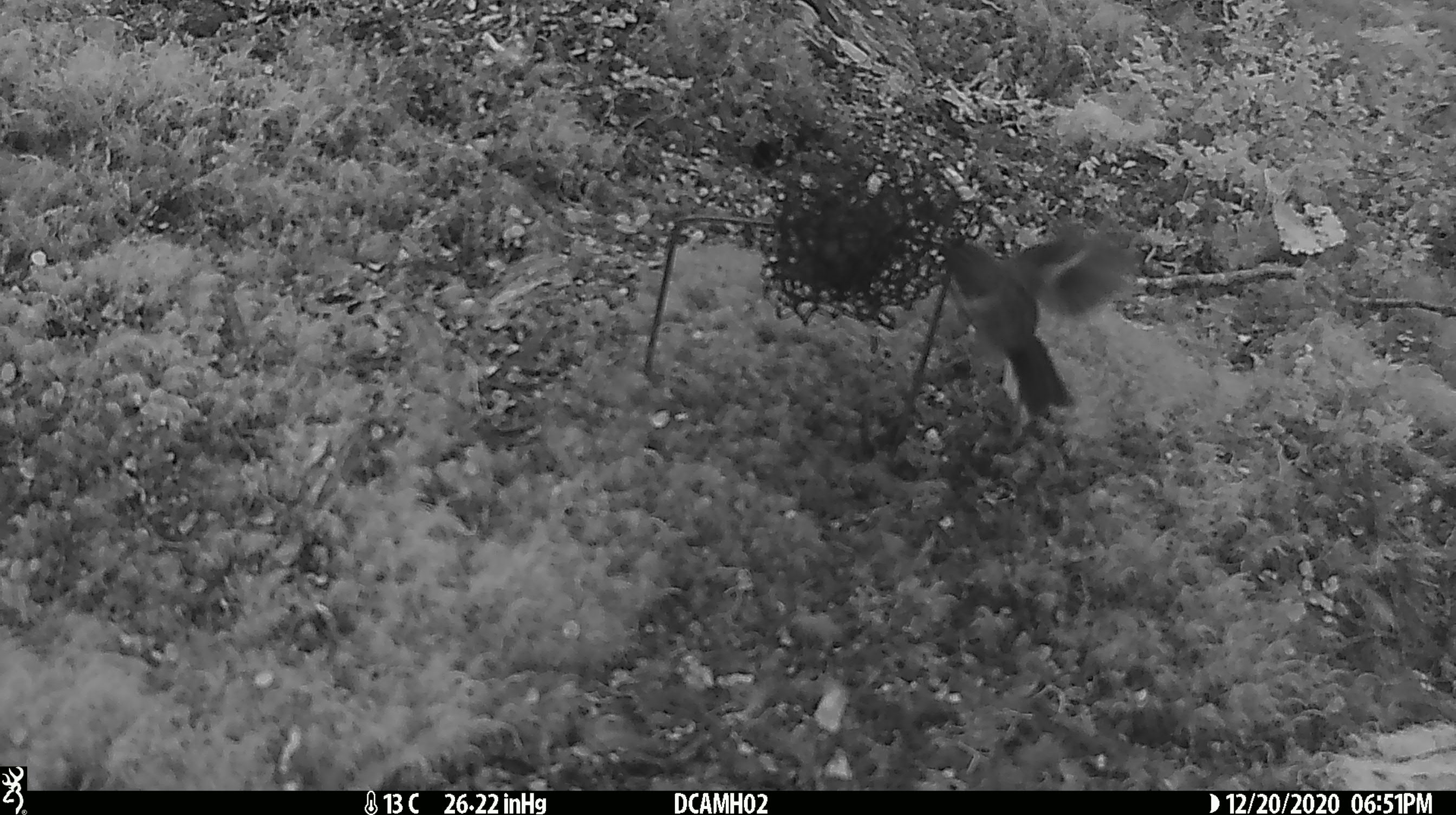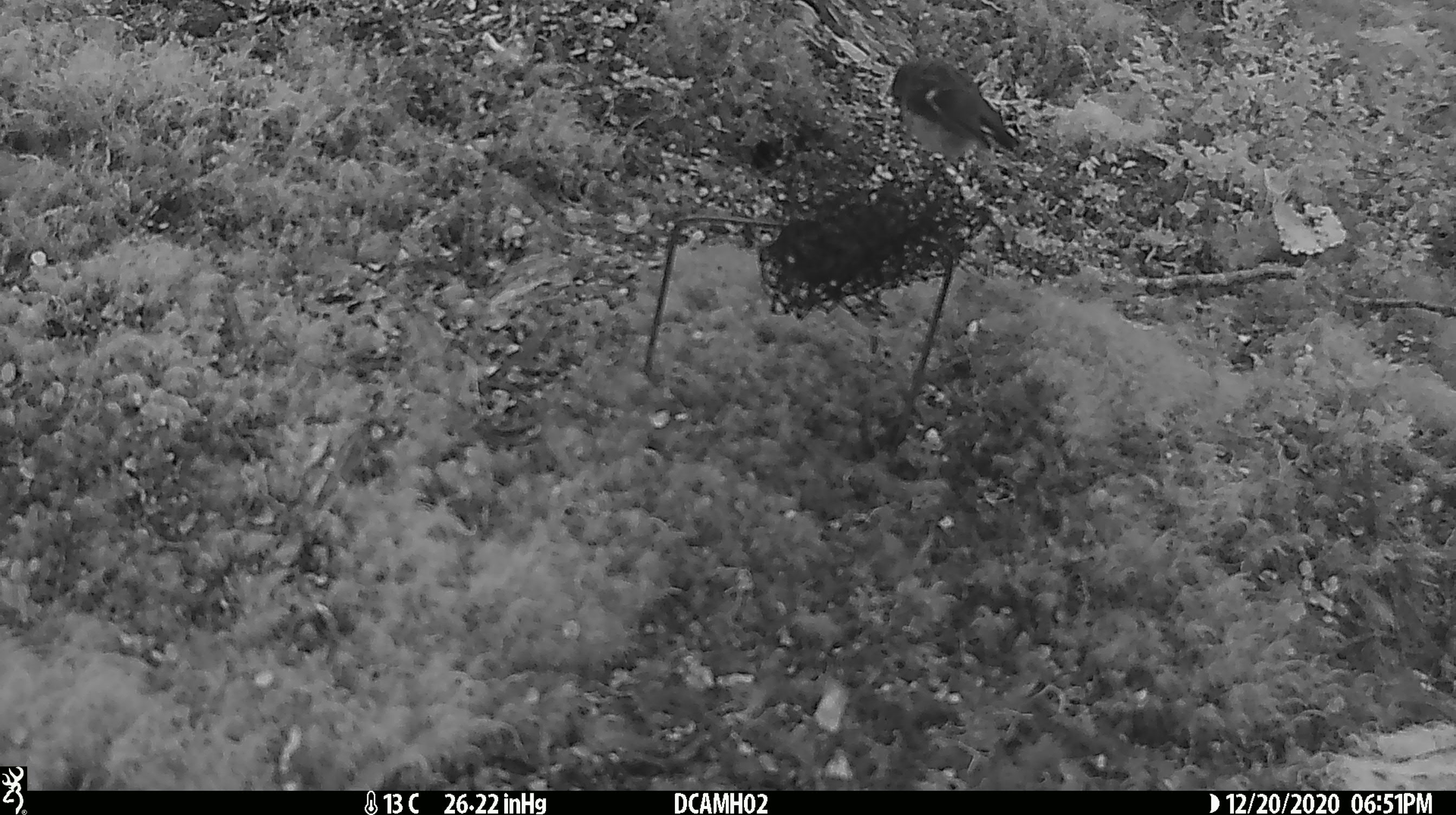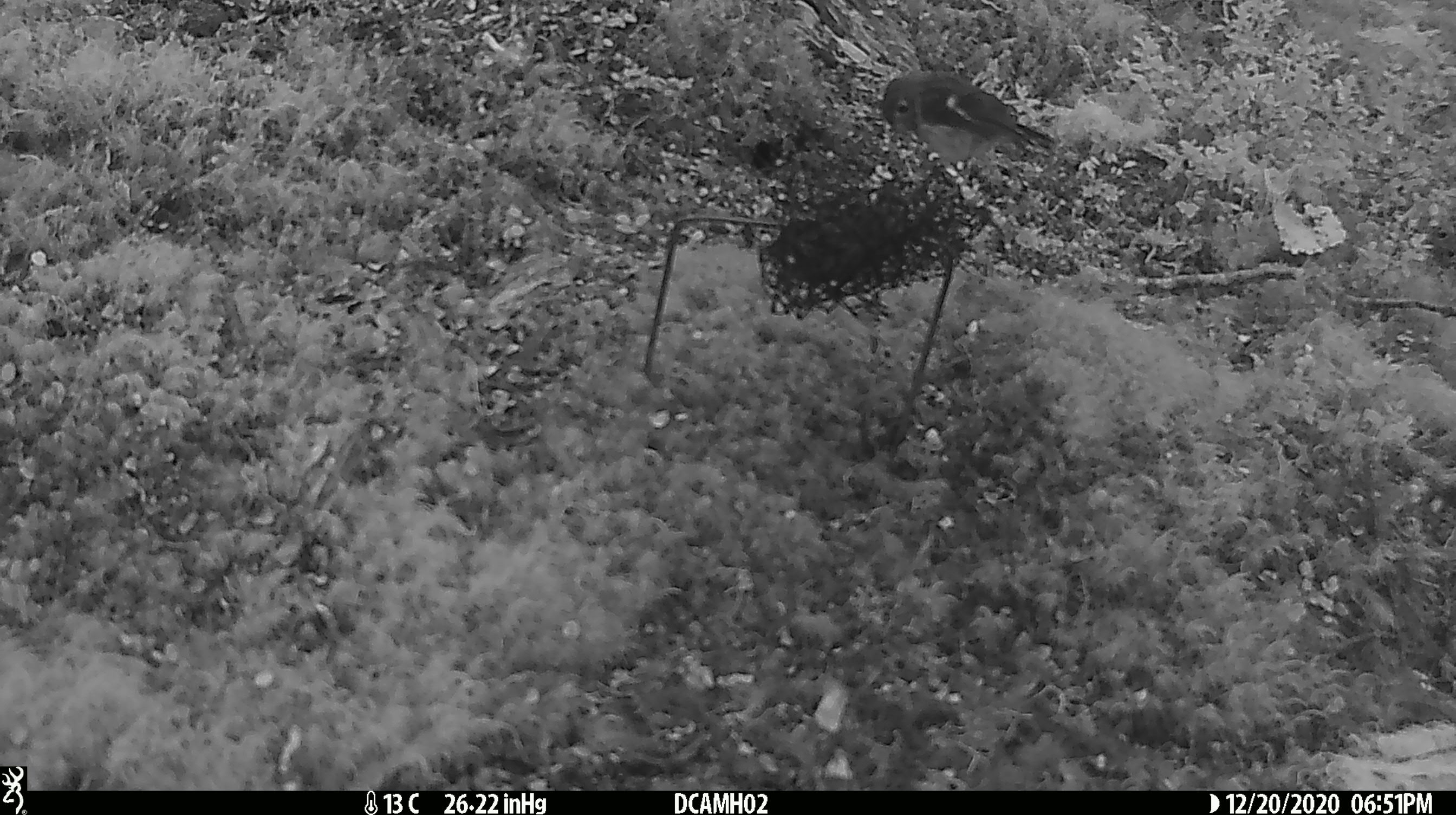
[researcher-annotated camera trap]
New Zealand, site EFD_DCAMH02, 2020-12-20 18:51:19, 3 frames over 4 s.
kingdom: Animalia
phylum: Chordata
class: Aves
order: Passeriformes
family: Petroicidae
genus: Petroica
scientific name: Petroica macrocephala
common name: tomtit